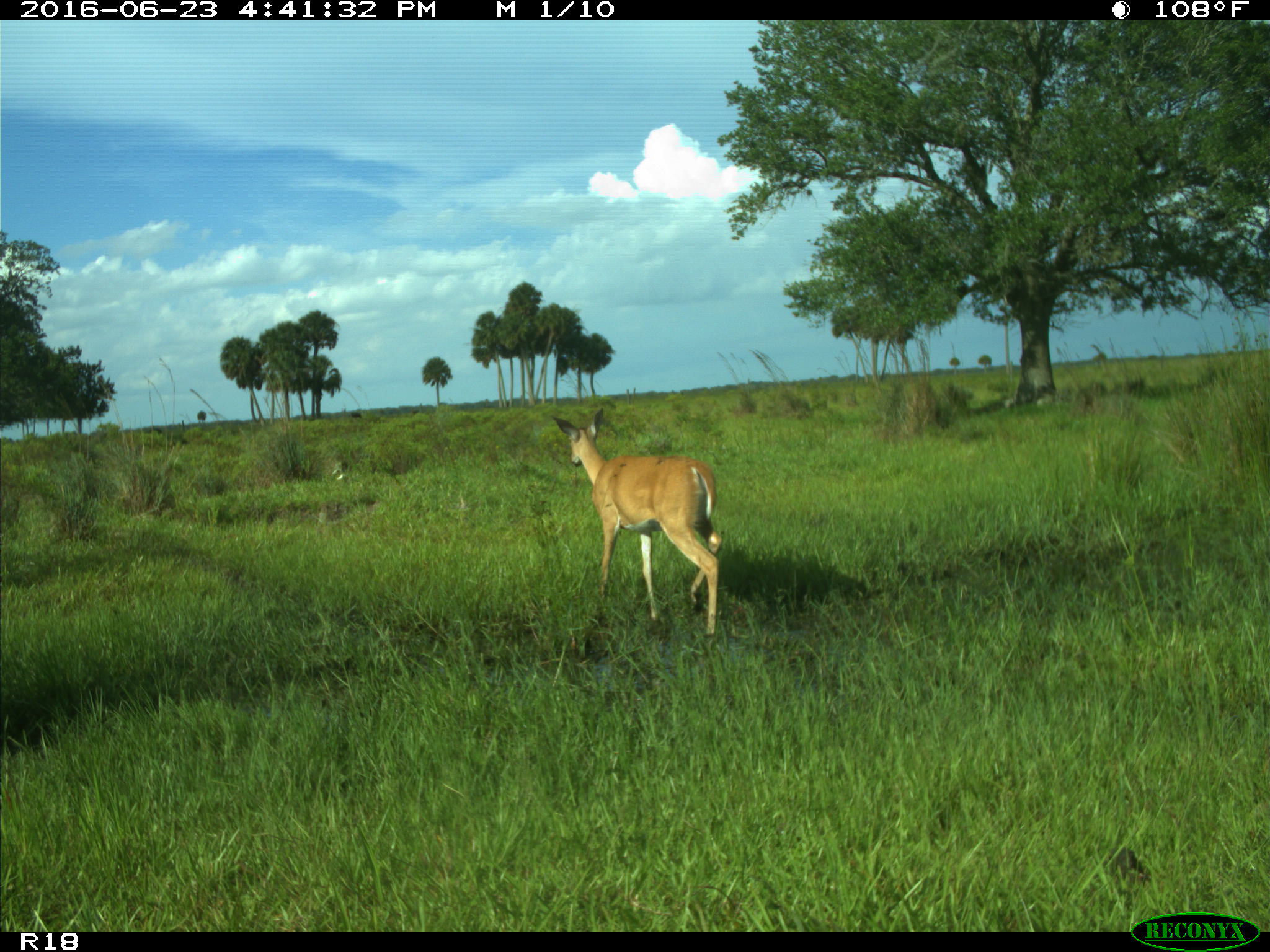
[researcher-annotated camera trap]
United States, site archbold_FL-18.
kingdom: Animalia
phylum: Chordata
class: Mammalia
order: Artiodactyla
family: Cervidae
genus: Odocoileus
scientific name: Odocoileus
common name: deer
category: unidentified deer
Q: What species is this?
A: Unidentified deer (deer) (Odocoileus).